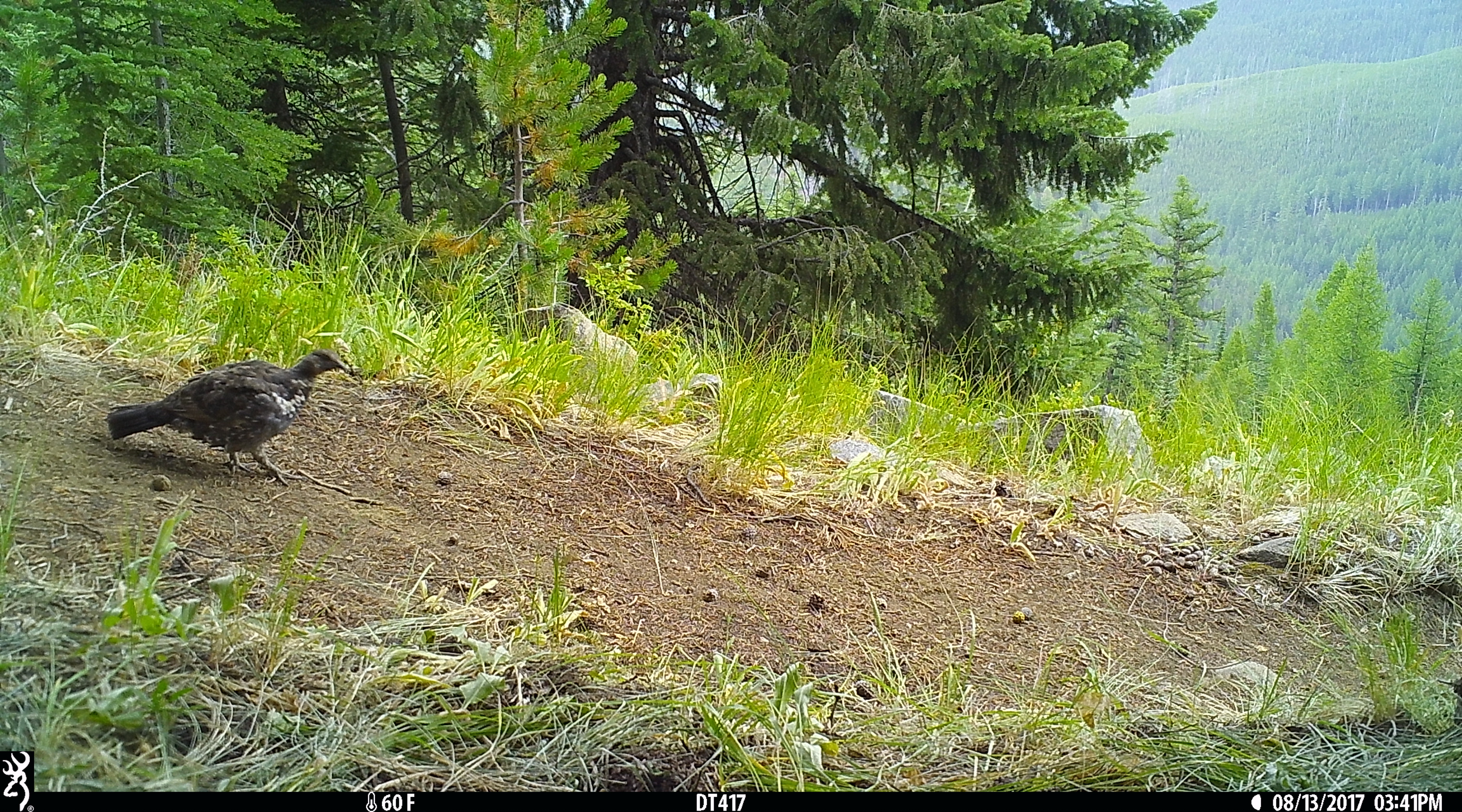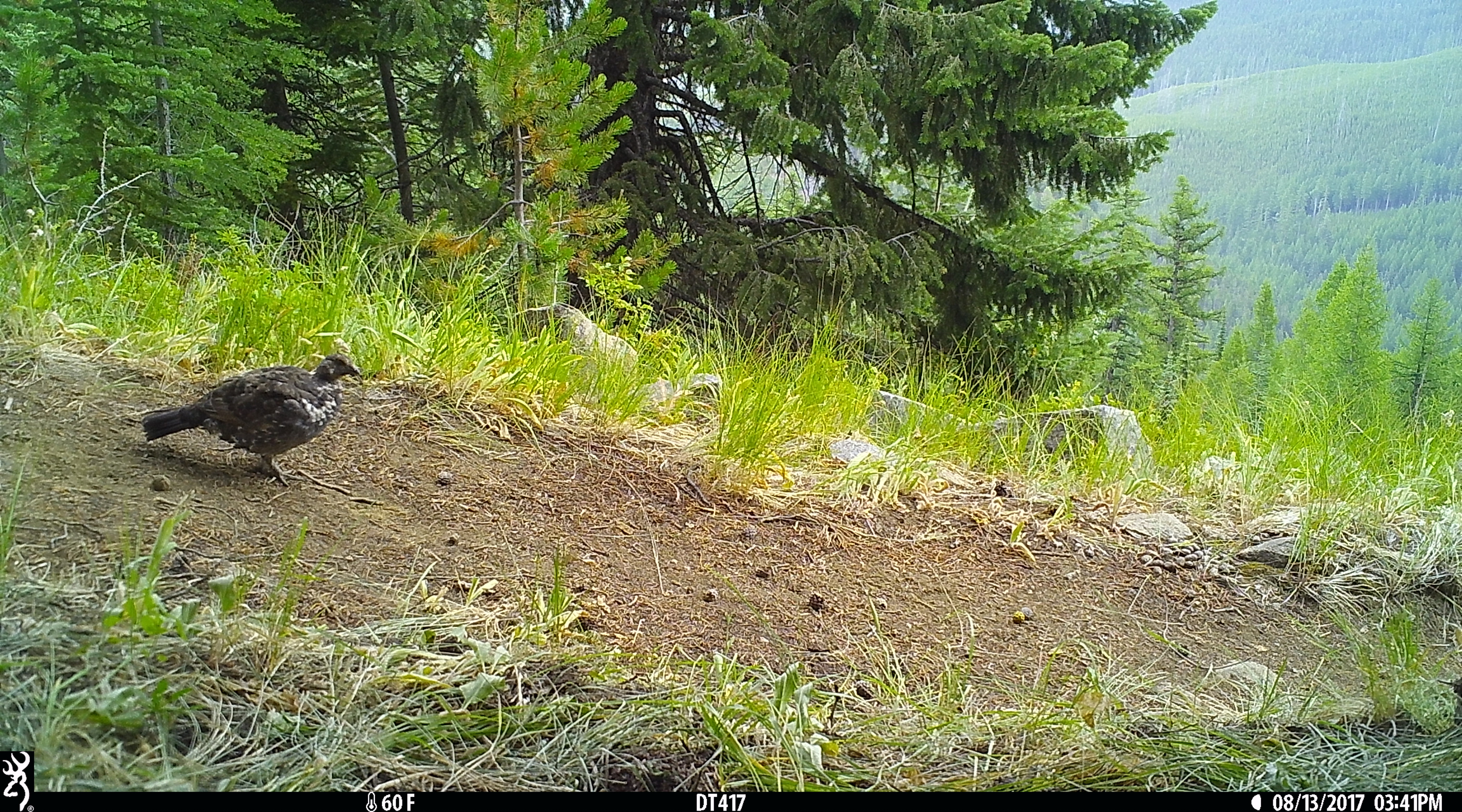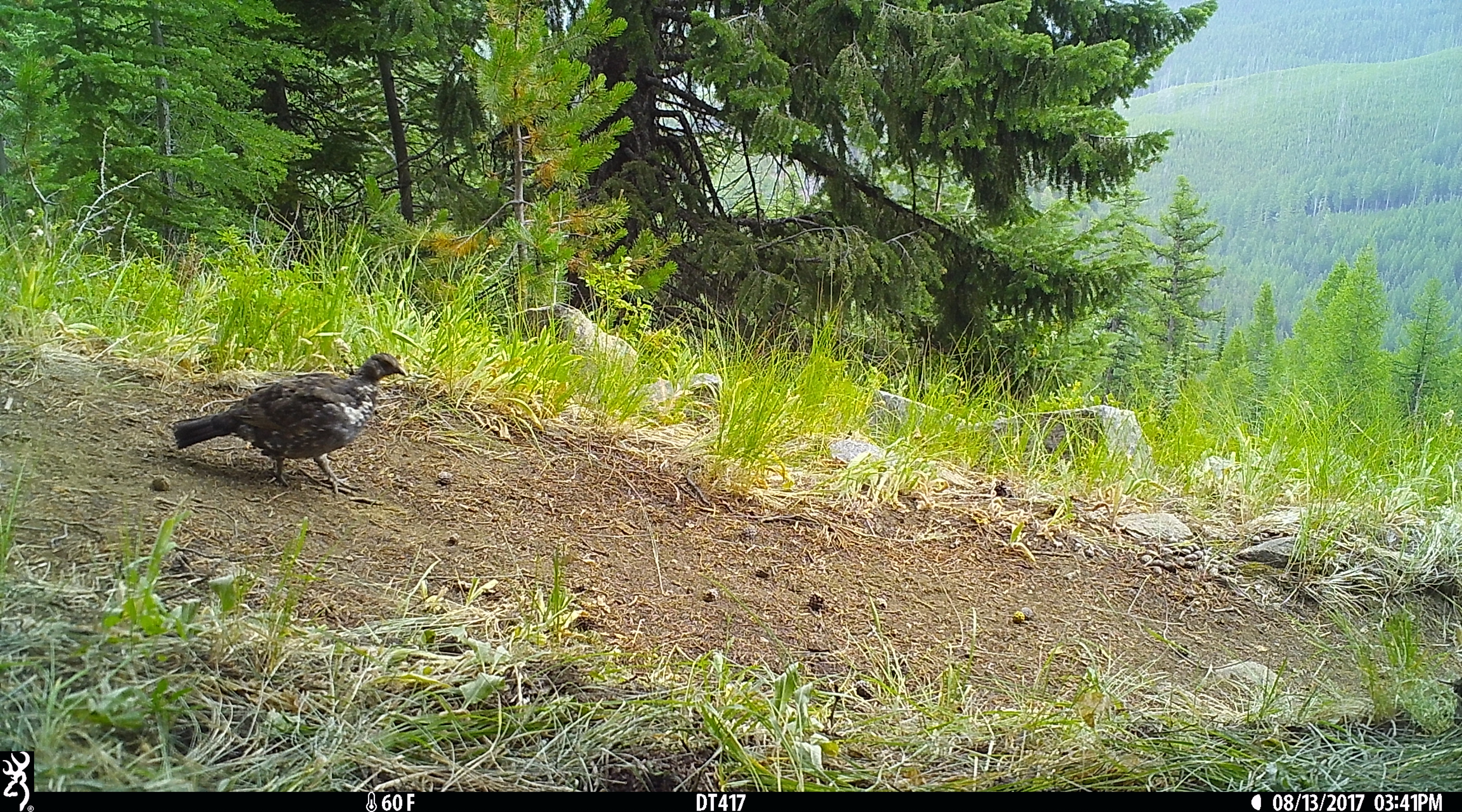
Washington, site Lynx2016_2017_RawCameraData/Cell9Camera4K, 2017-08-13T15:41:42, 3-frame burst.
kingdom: Animalia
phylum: Chordata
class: Aves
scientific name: Aves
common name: birds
Aves (birds). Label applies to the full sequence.